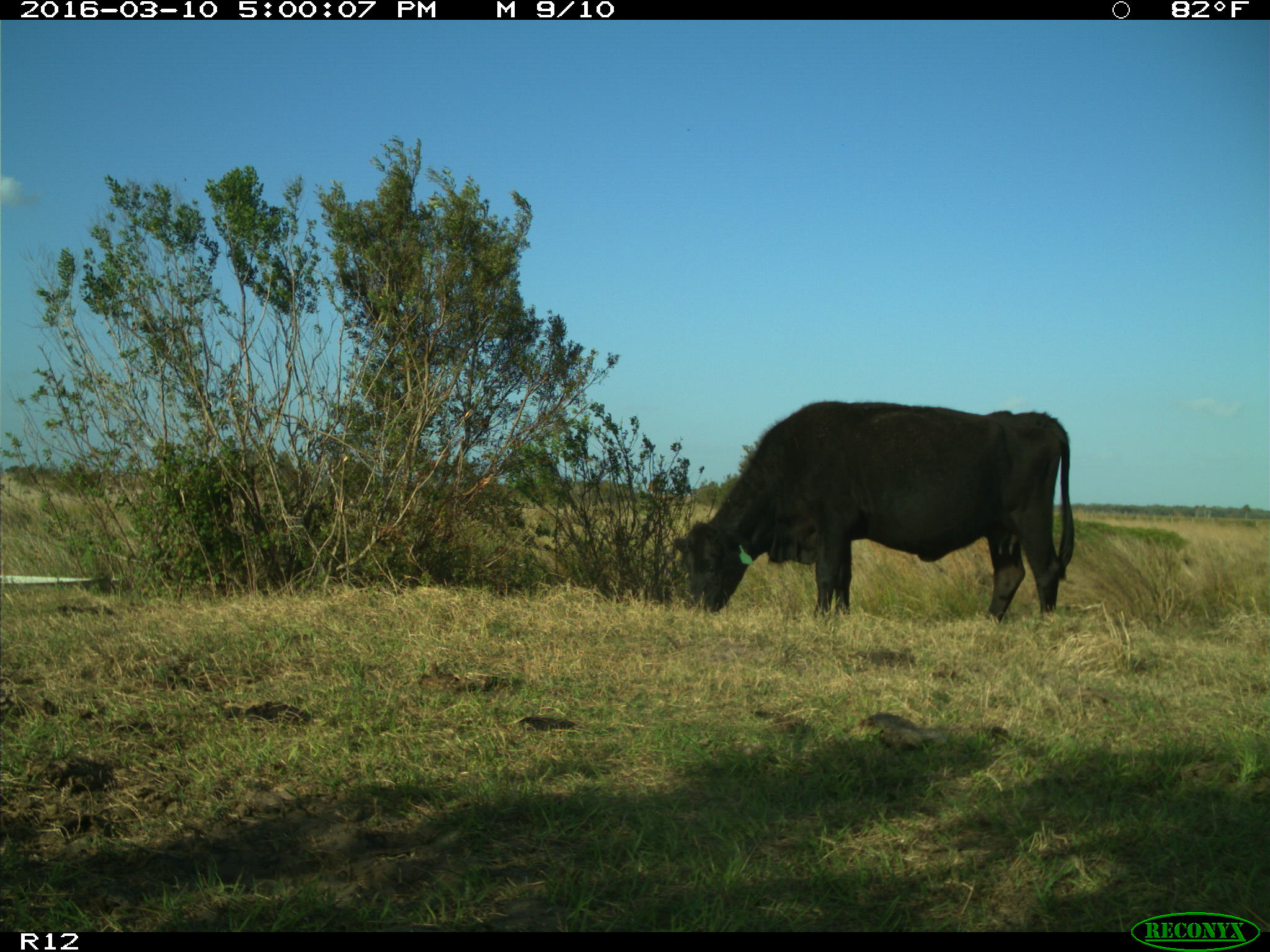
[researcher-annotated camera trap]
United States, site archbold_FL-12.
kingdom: Animalia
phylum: Chordata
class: Mammalia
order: Artiodactyla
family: Bovidae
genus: Bos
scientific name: Bos taurus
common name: domestic cow